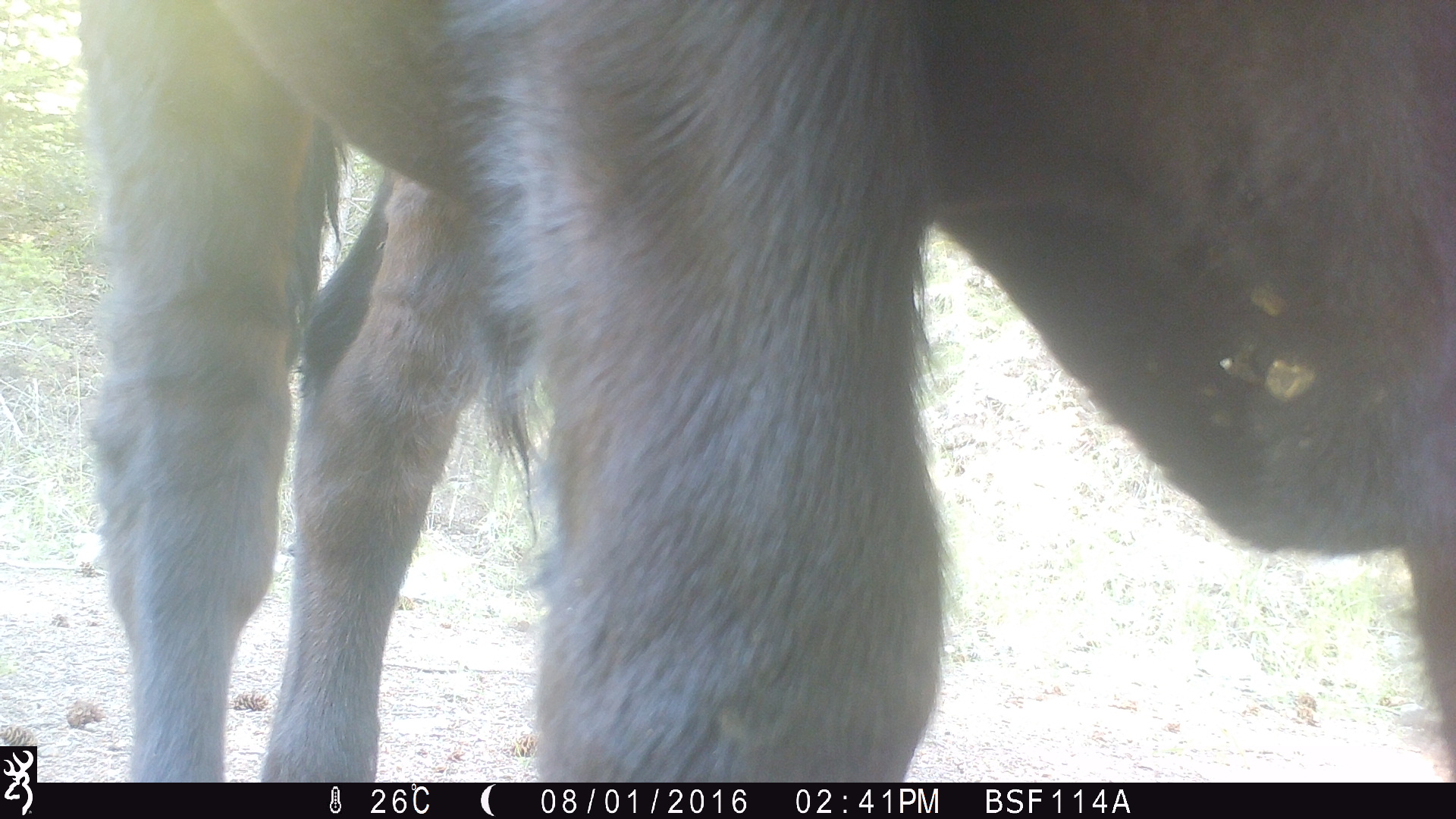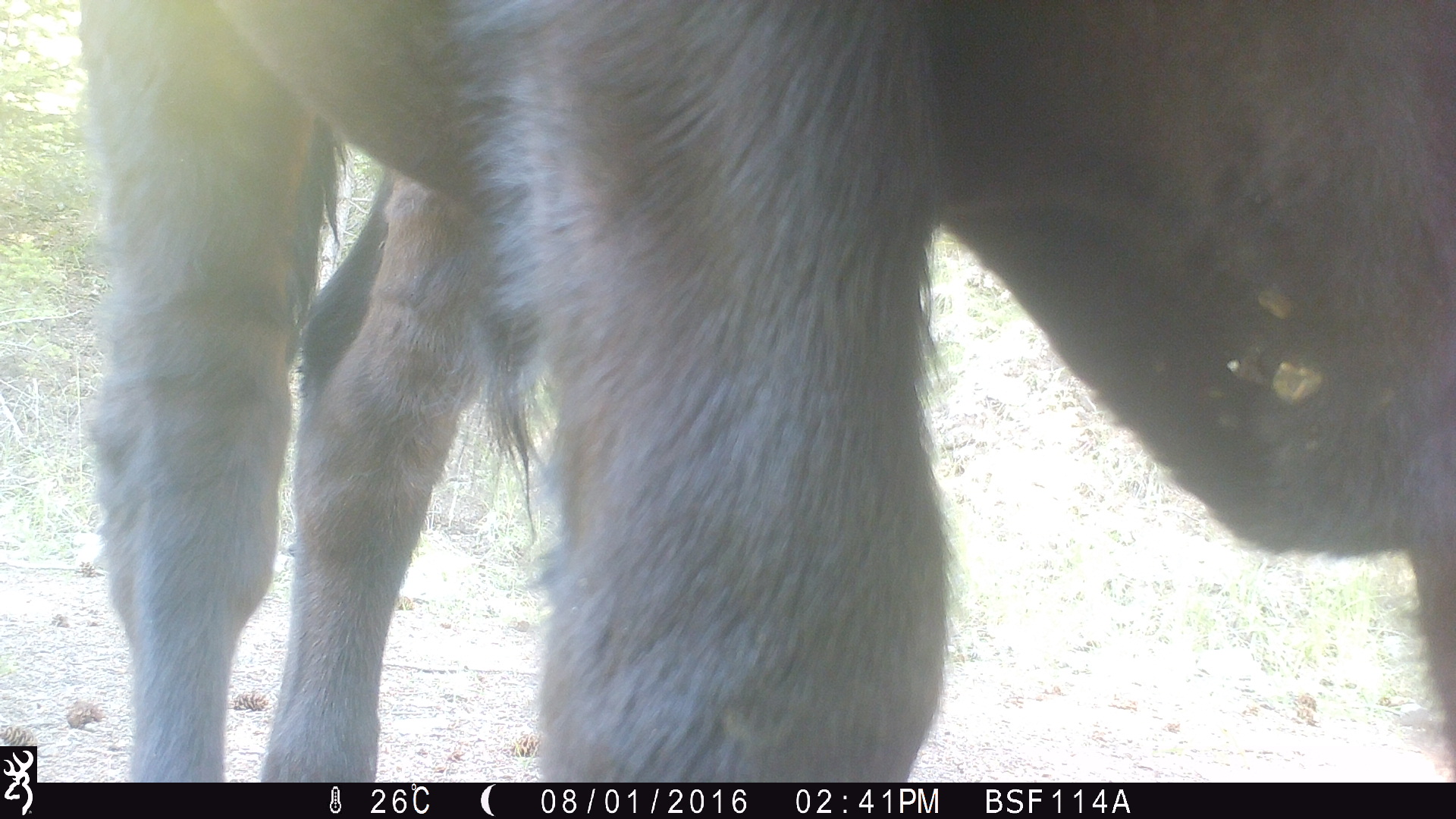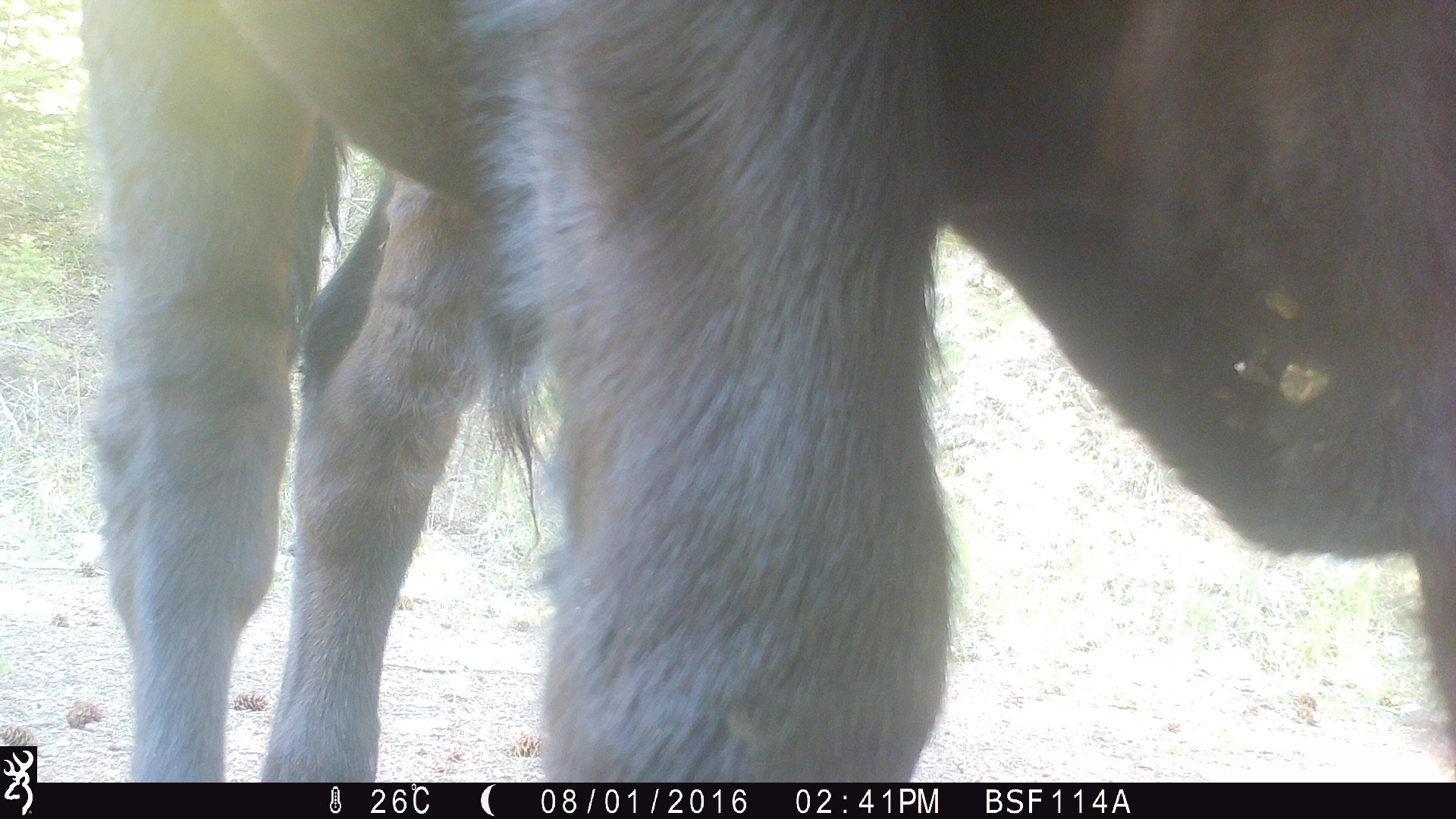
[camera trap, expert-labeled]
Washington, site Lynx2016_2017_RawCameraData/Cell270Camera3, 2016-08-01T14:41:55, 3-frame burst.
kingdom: Animalia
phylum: Chordata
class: Mammalia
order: Artiodactyla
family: Bovidae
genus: Bos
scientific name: Bos taurus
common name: domestic cattle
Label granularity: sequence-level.